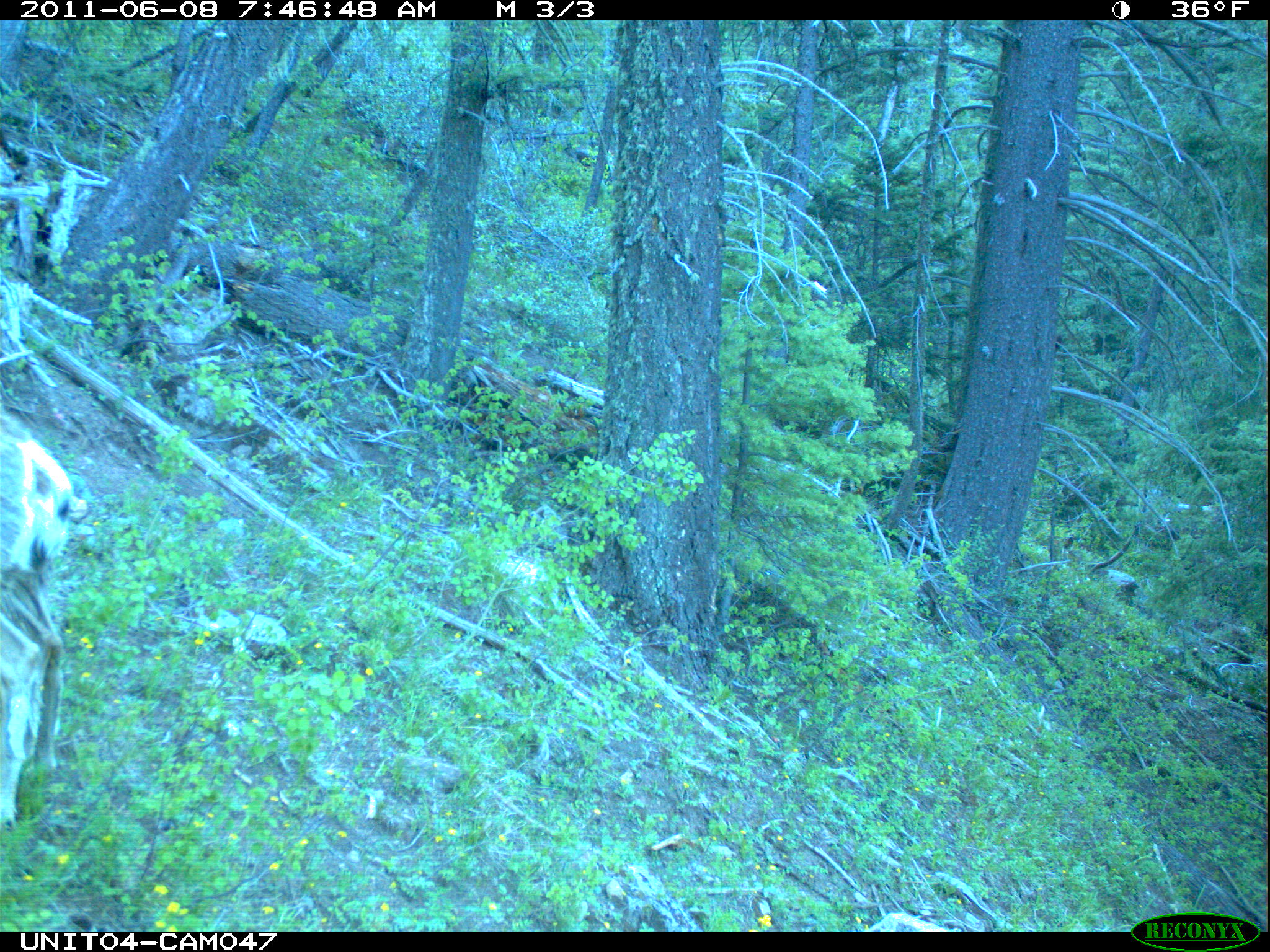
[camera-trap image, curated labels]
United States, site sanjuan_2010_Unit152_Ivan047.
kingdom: Animalia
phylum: Chordata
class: Mammalia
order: Artiodactyla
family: Cervidae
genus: Odocoileus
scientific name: Odocoileus hemionus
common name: mule deer